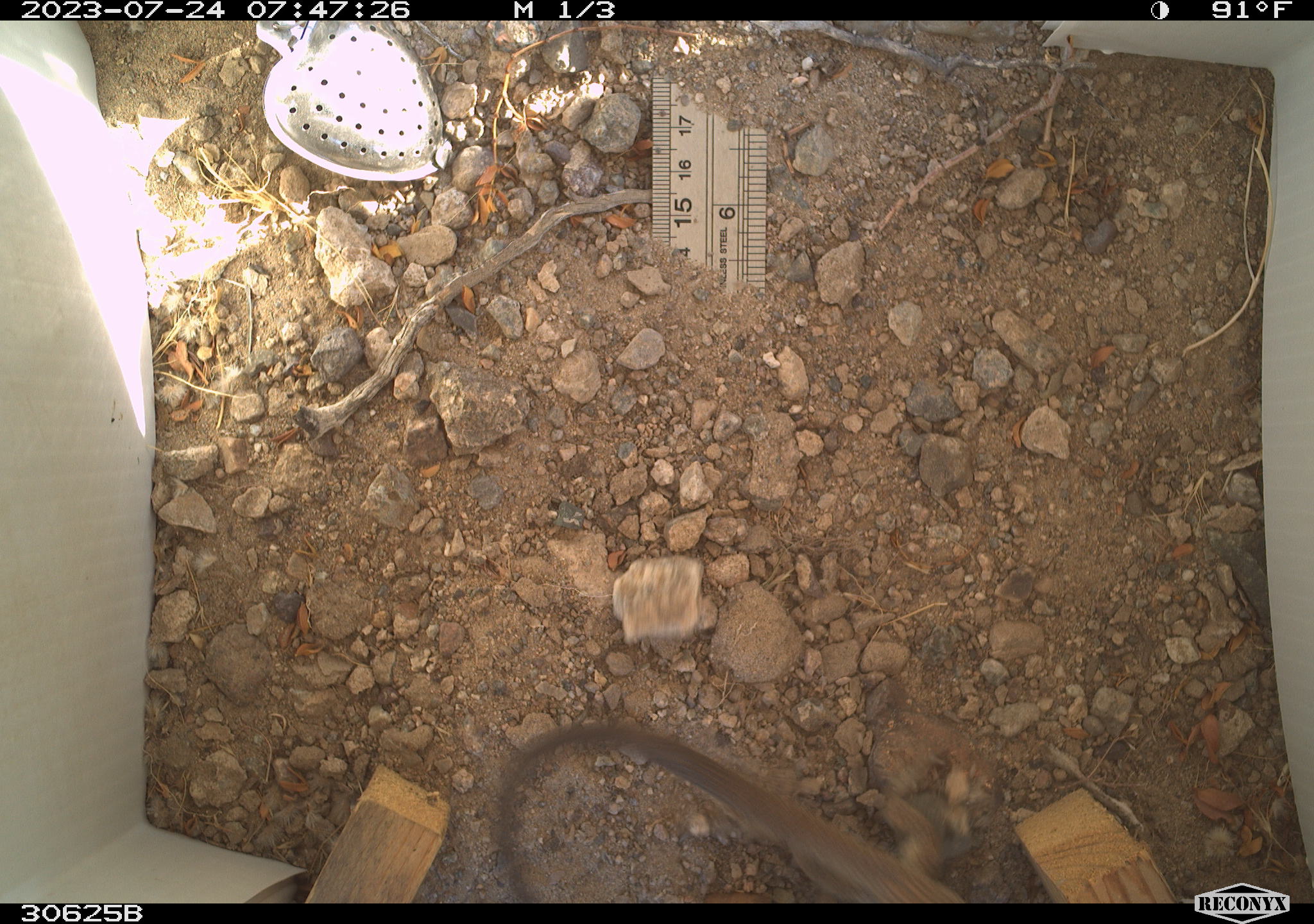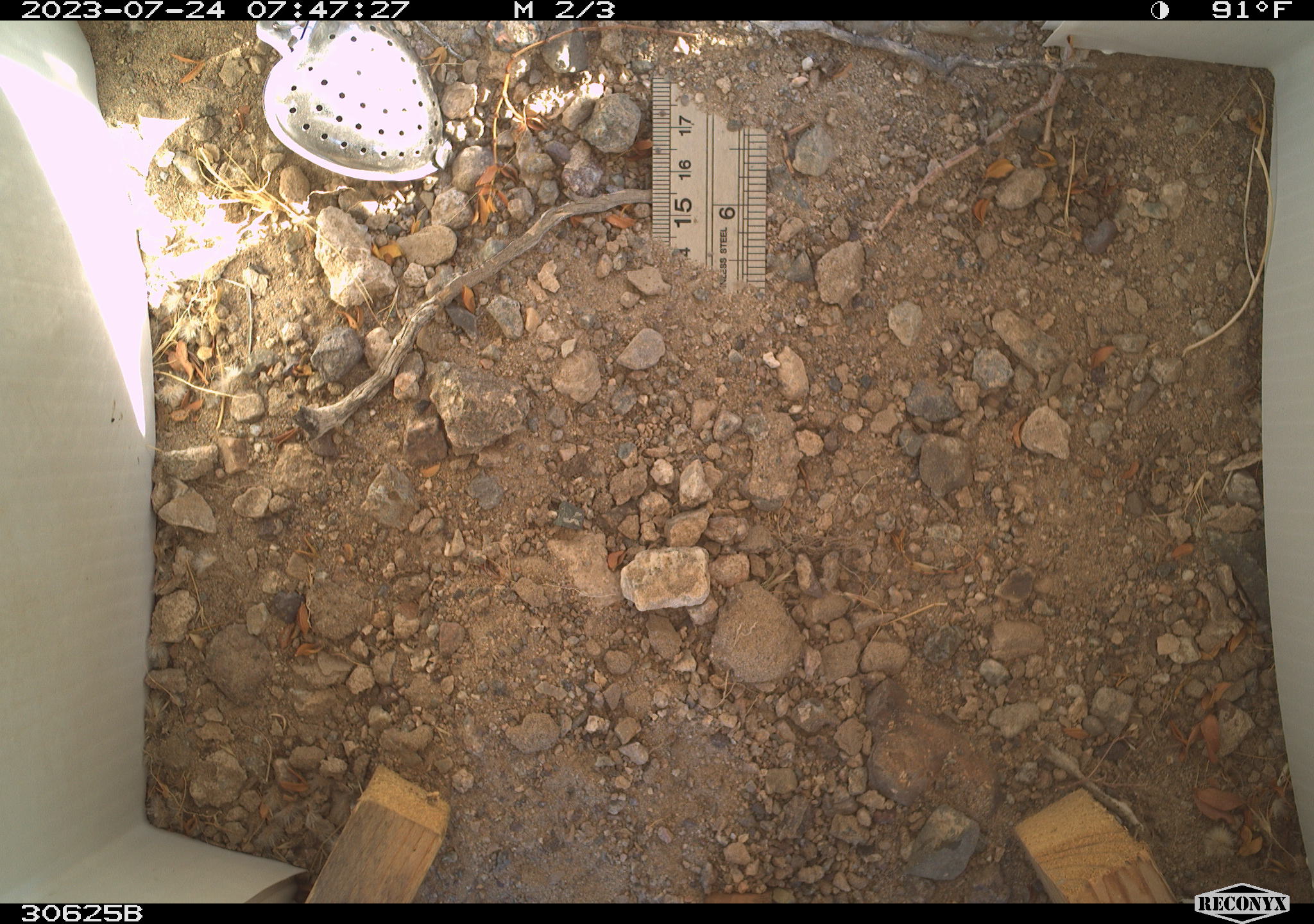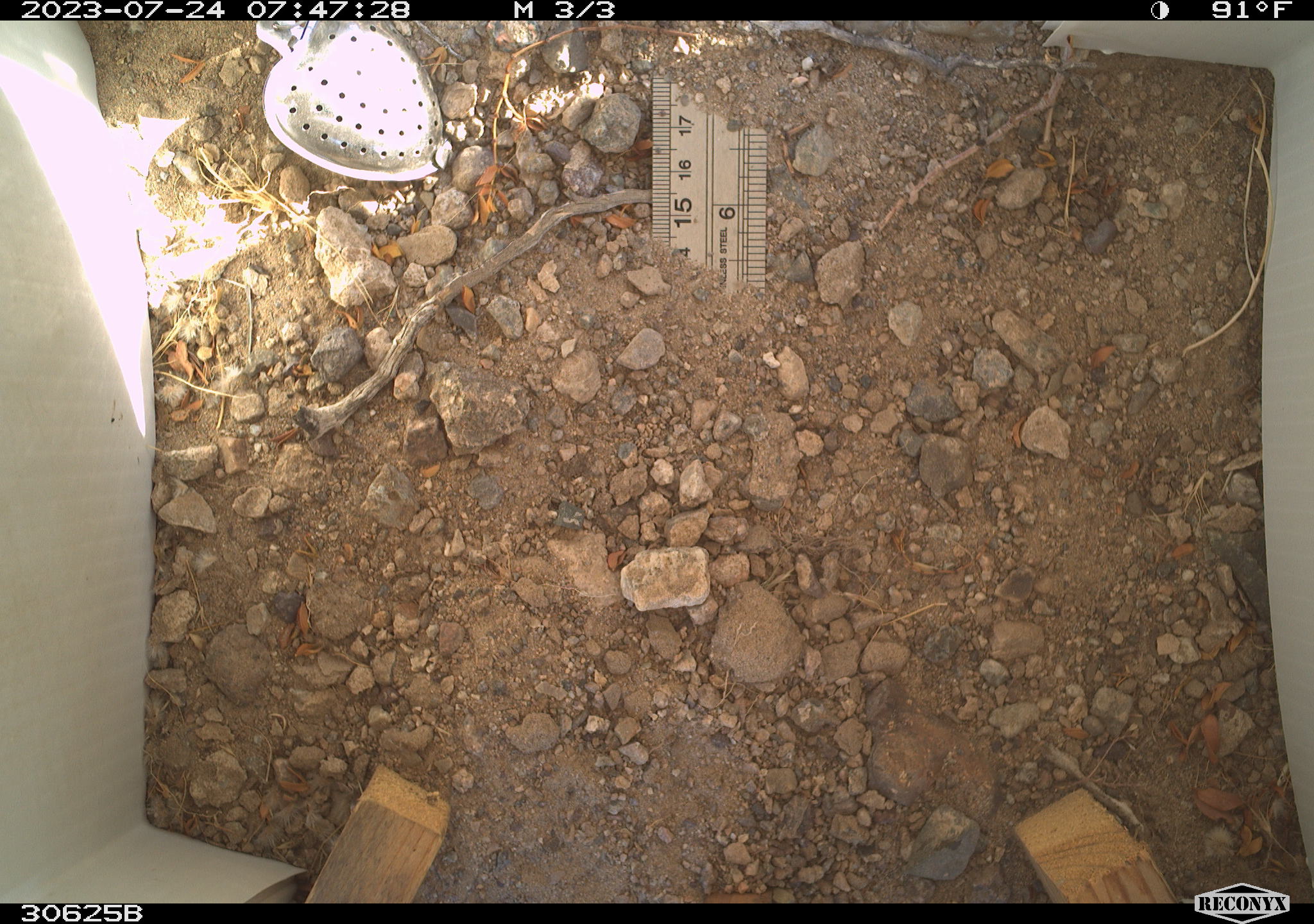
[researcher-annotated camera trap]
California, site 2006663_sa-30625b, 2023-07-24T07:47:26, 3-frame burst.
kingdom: Animalia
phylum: Chordata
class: Reptilia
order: Squamata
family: Teiidae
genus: Aspidoscelis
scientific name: Aspidoscelis tigris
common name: western whiptail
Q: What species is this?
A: Western whiptail (Aspidoscelis tigris).